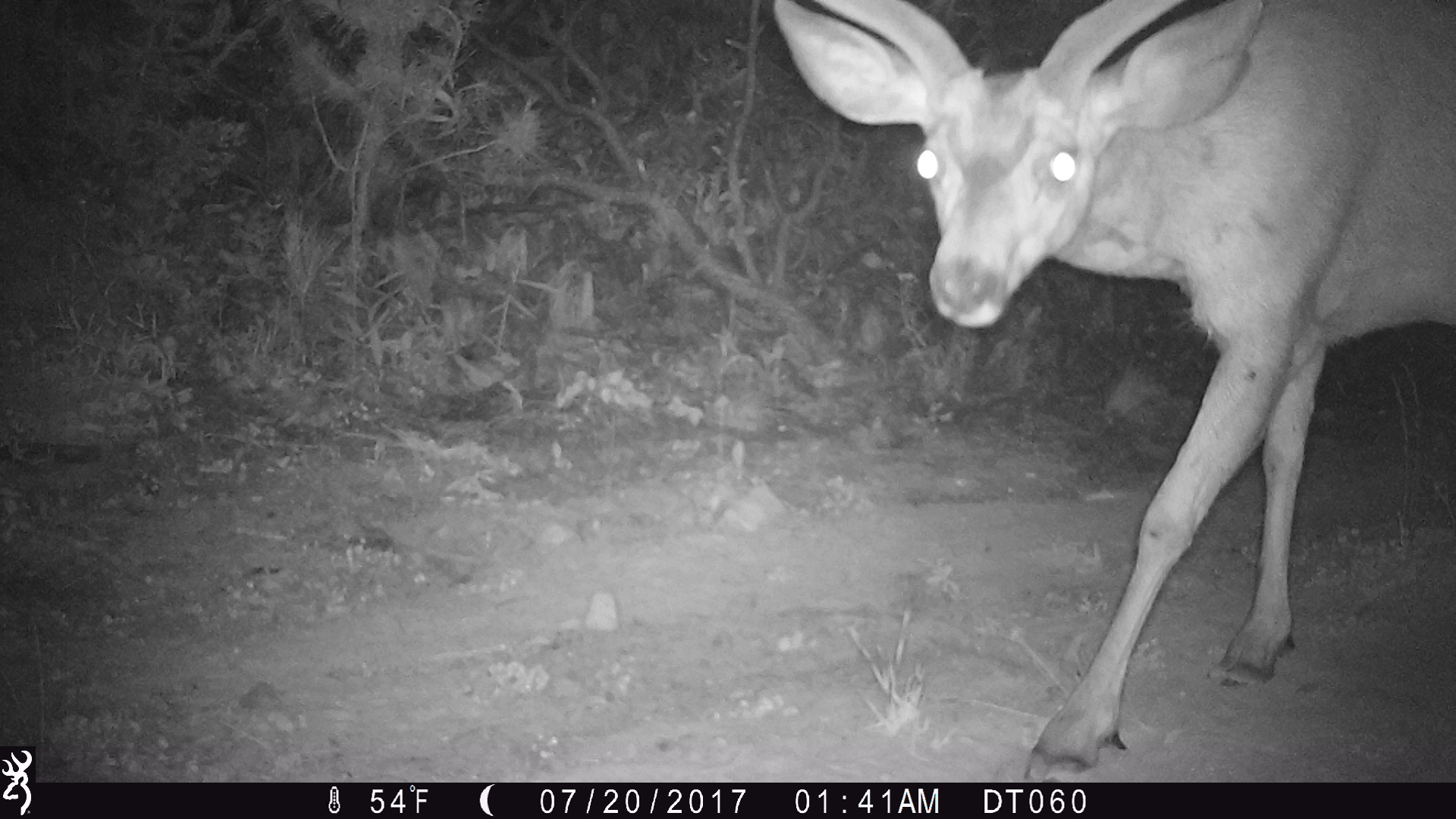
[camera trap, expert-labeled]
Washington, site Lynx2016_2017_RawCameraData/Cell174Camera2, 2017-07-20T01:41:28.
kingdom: Animalia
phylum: Chordata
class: Mammalia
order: Artiodactyla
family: Cervidae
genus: Odocoileus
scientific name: Odocoileus hemionus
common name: mule deer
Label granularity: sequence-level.